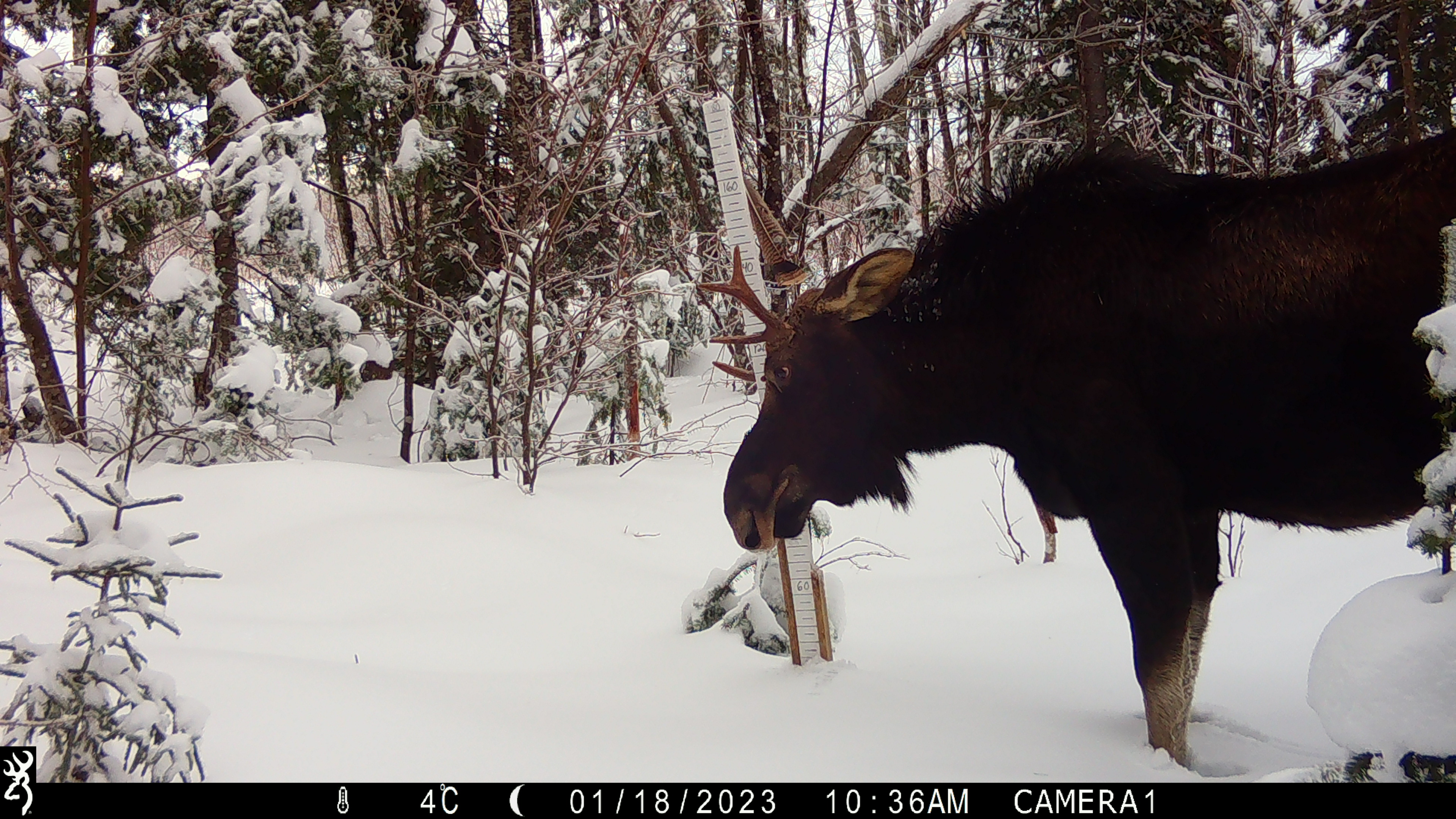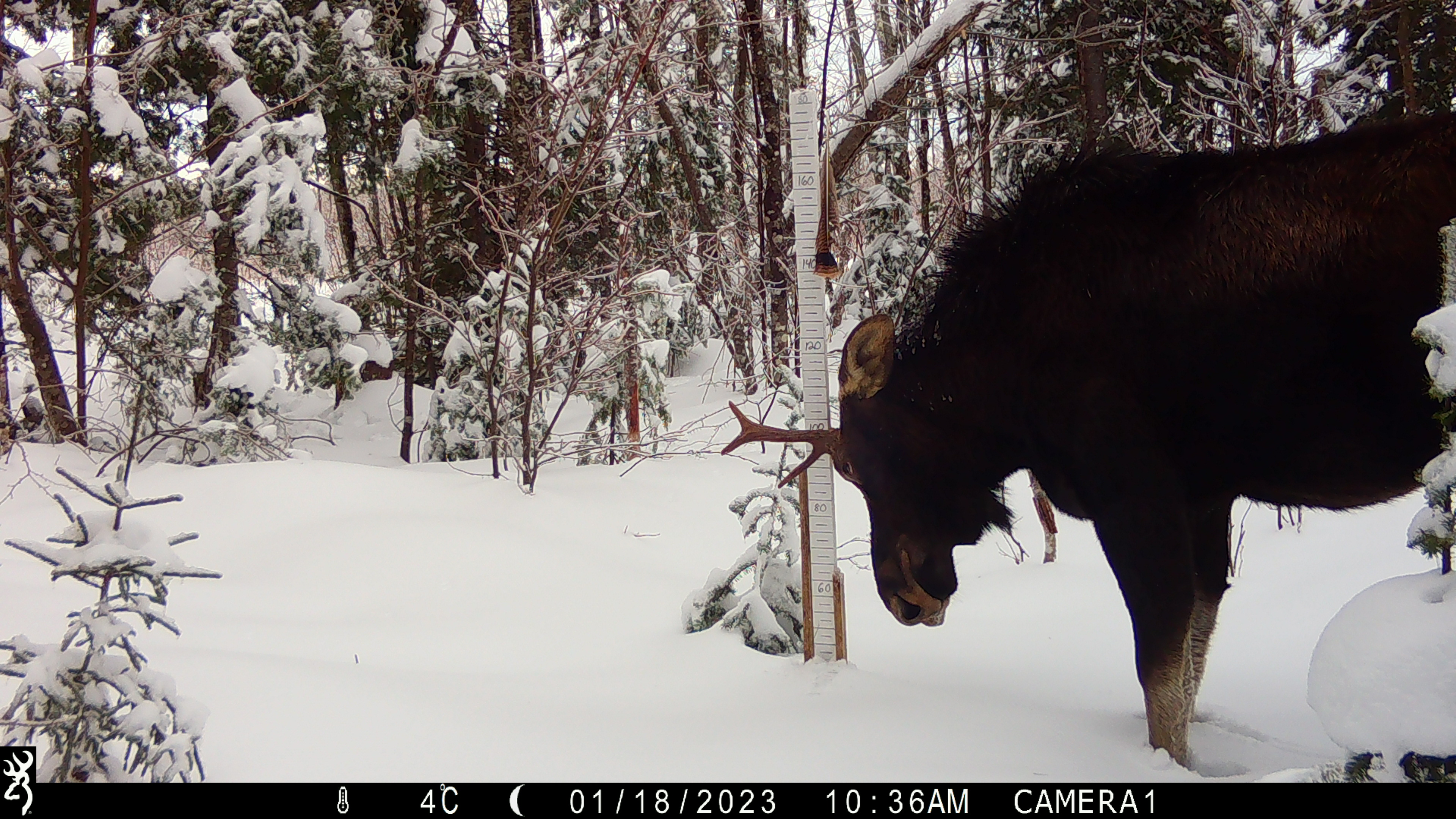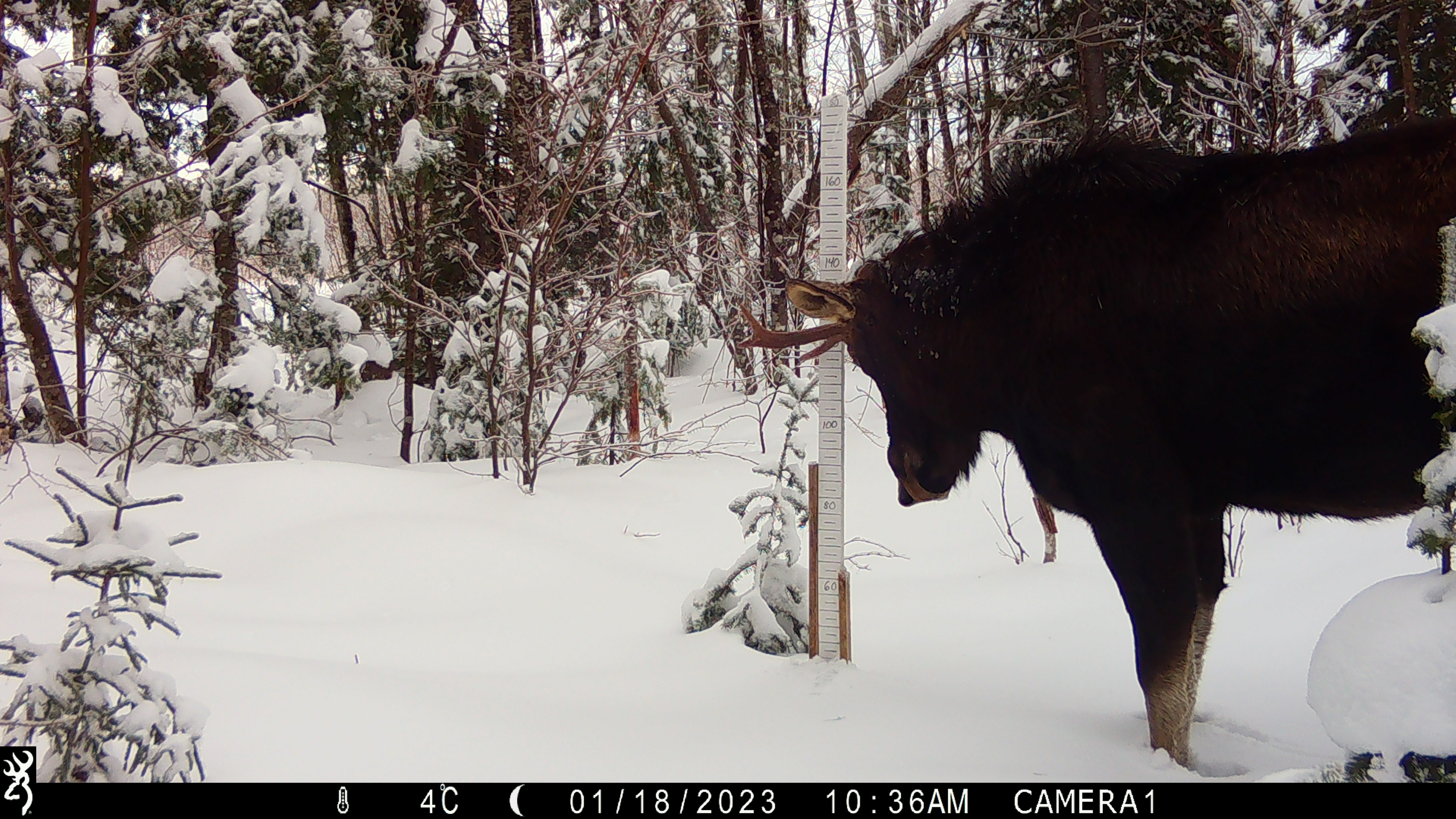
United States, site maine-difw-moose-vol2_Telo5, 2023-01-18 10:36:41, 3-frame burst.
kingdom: Animalia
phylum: Chordata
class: Mammalia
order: Artiodactyla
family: Cervidae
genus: Alces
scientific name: Alces alces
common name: moose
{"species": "moose (Alces alces)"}